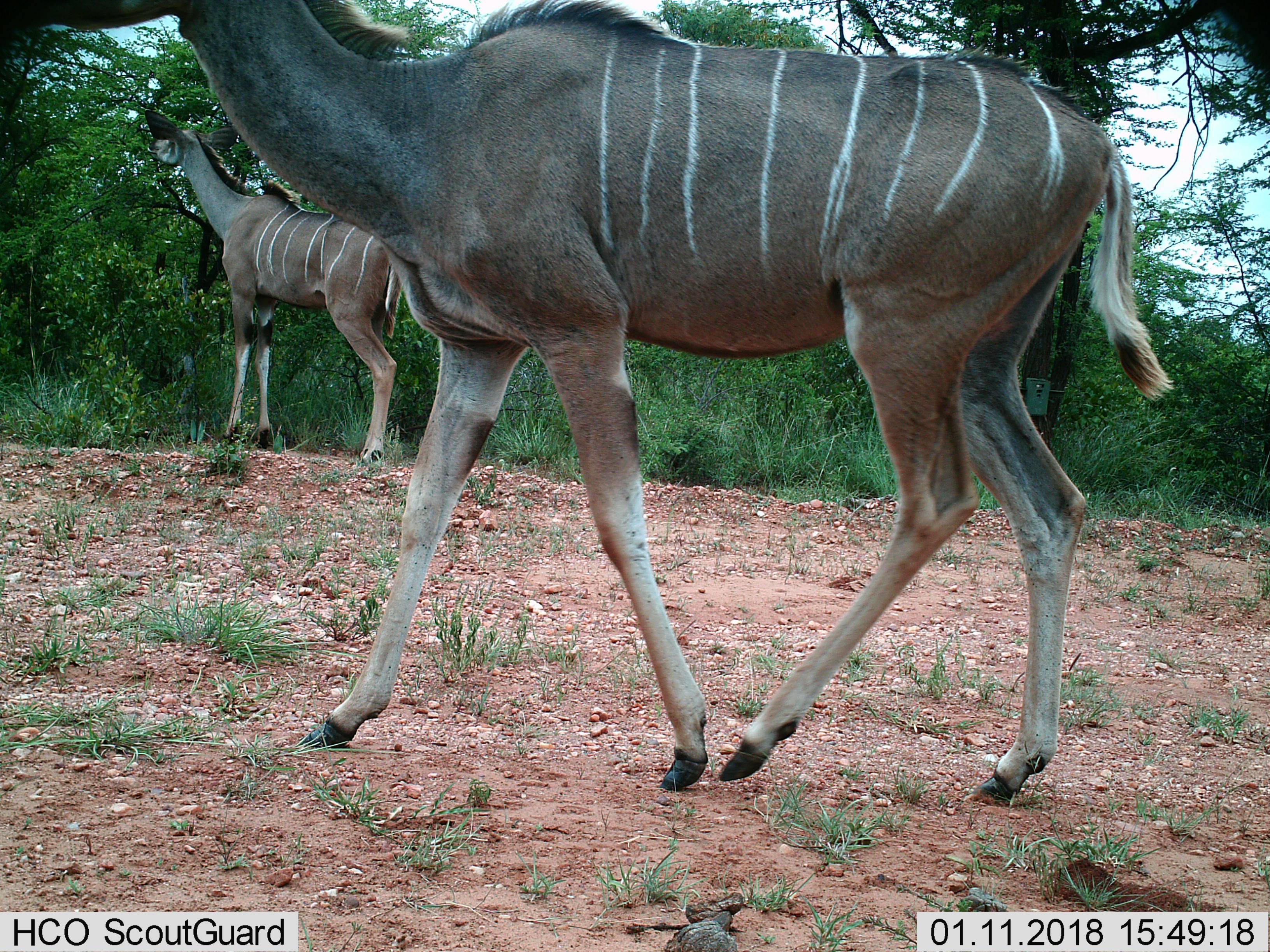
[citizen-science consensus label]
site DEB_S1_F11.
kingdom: Animalia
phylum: Chordata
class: Mammalia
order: Artiodactyla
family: Bovidae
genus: Tragelaphus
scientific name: Tragelaphus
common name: kudu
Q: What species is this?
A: Kudu (Tragelaphus).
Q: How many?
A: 2.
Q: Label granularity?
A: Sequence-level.